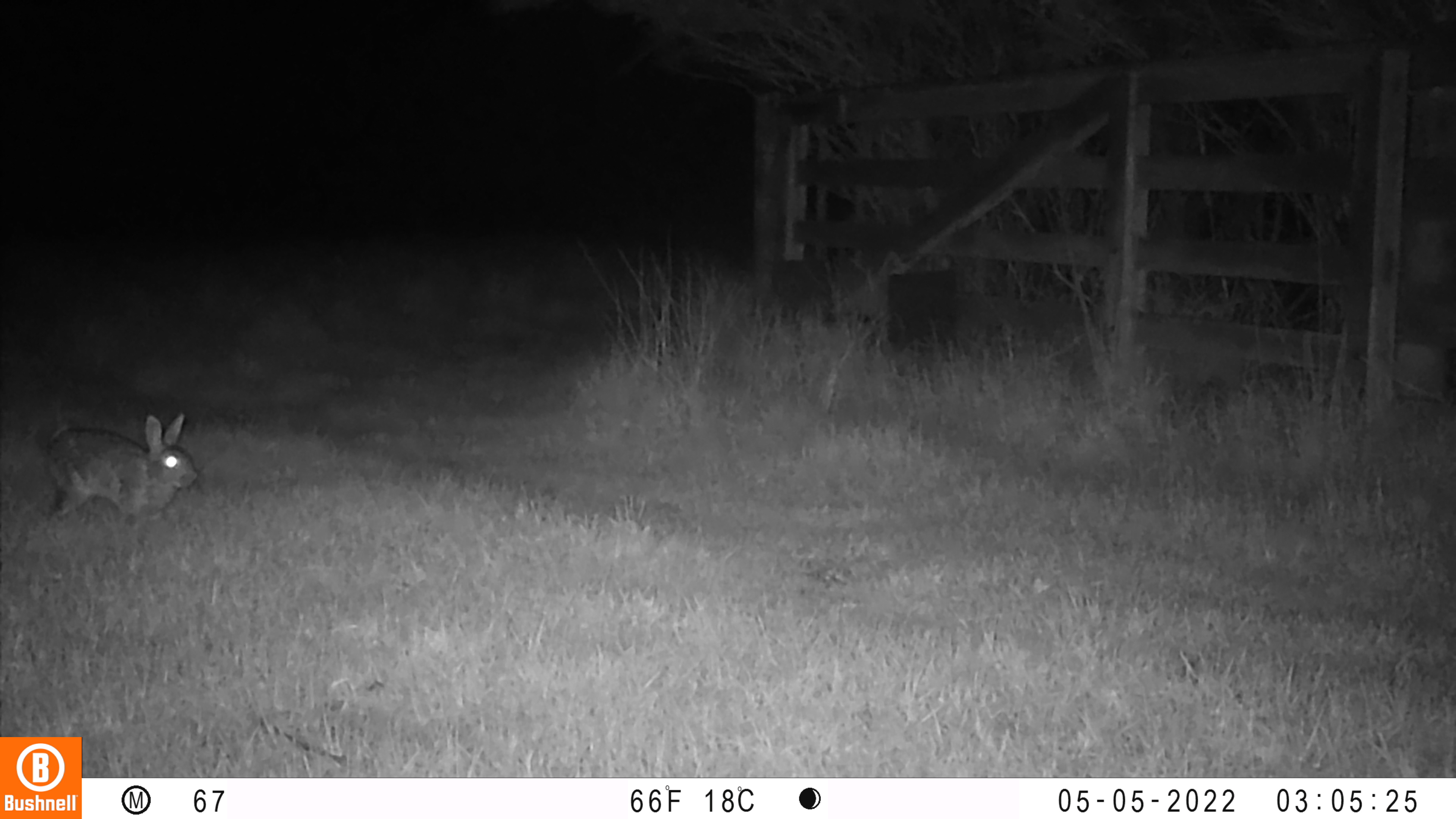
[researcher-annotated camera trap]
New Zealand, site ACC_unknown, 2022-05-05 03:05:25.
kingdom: Animalia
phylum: Chordata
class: Mammalia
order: Lagomorpha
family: Leporidae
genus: Oryctolagus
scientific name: Oryctolagus cuniculus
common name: european rabbit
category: rabbit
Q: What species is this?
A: Rabbit (european rabbit) (Oryctolagus cuniculus).